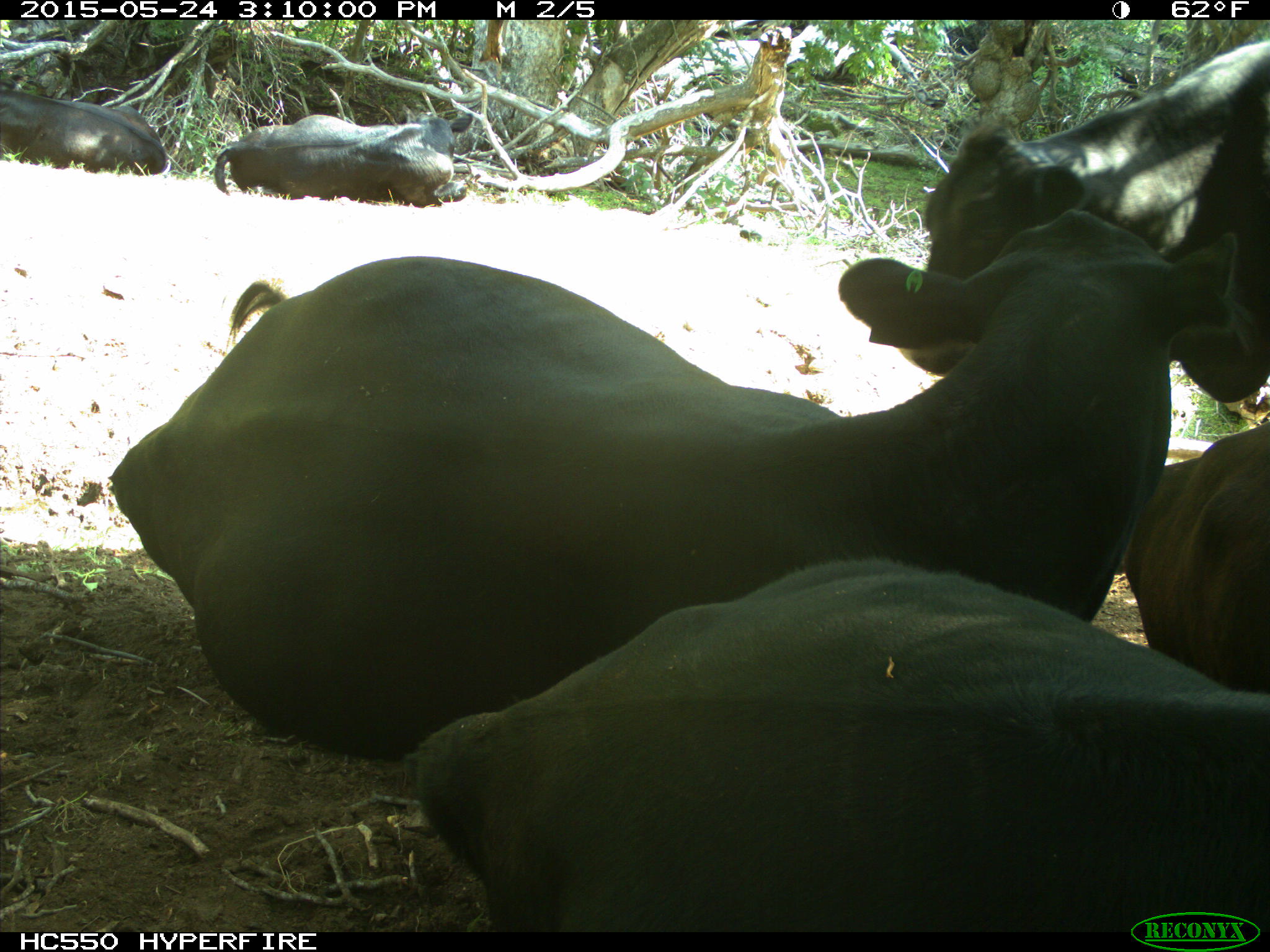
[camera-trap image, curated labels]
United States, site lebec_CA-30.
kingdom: Animalia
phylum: Chordata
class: Mammalia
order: Artiodactyla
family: Bovidae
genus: Bos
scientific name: Bos taurus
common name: domestic cow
Bos taurus (domestic cow).